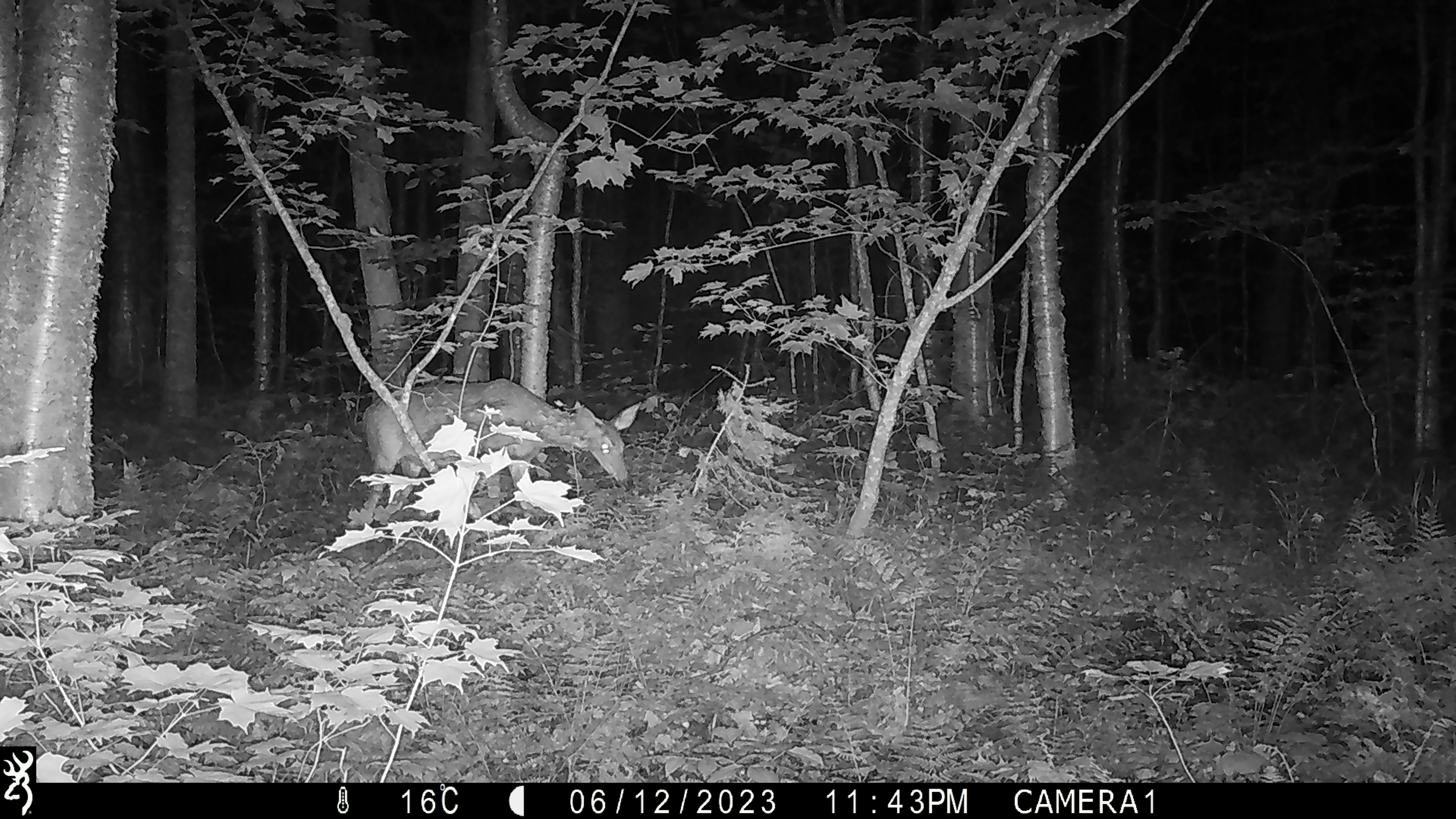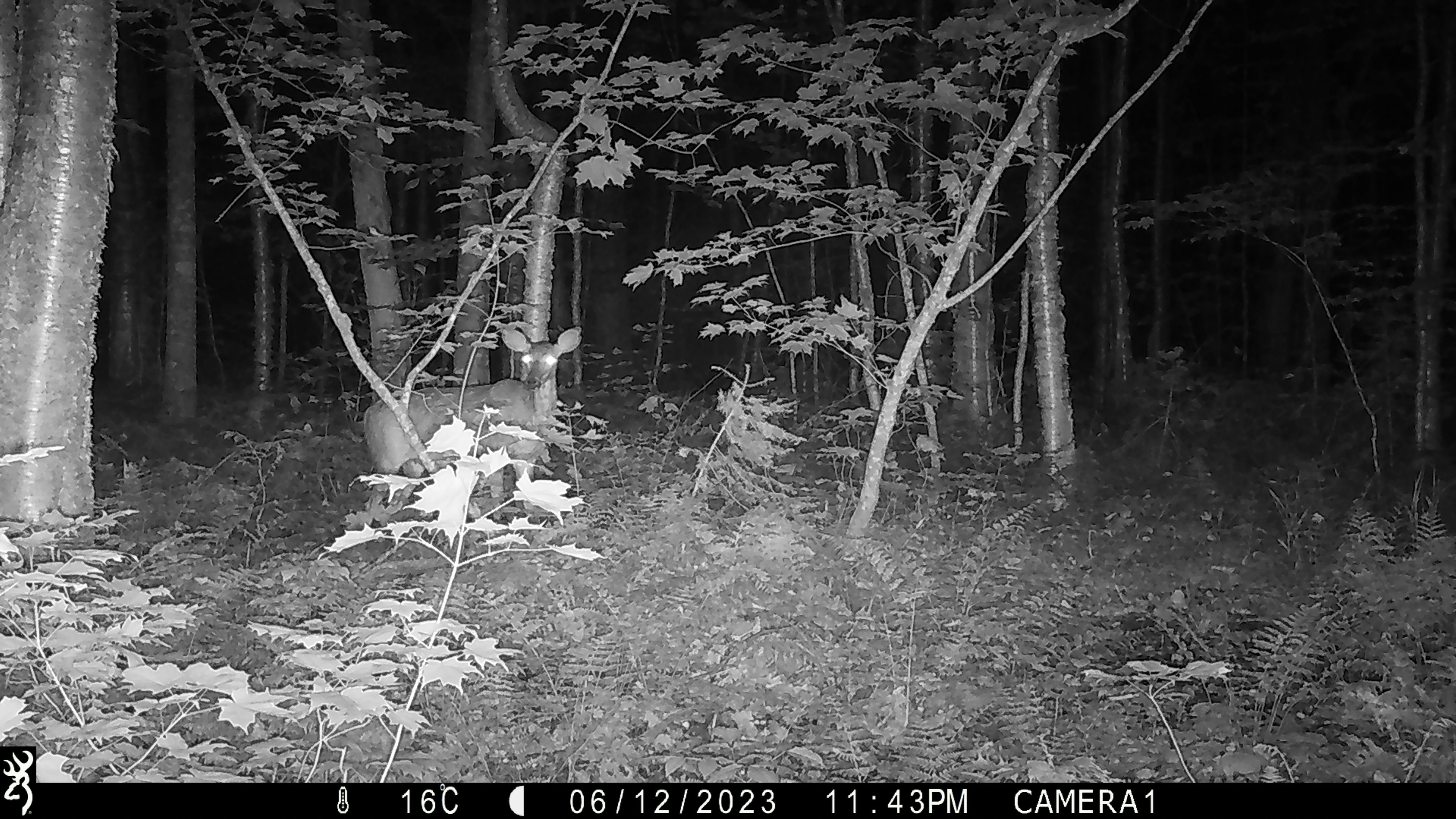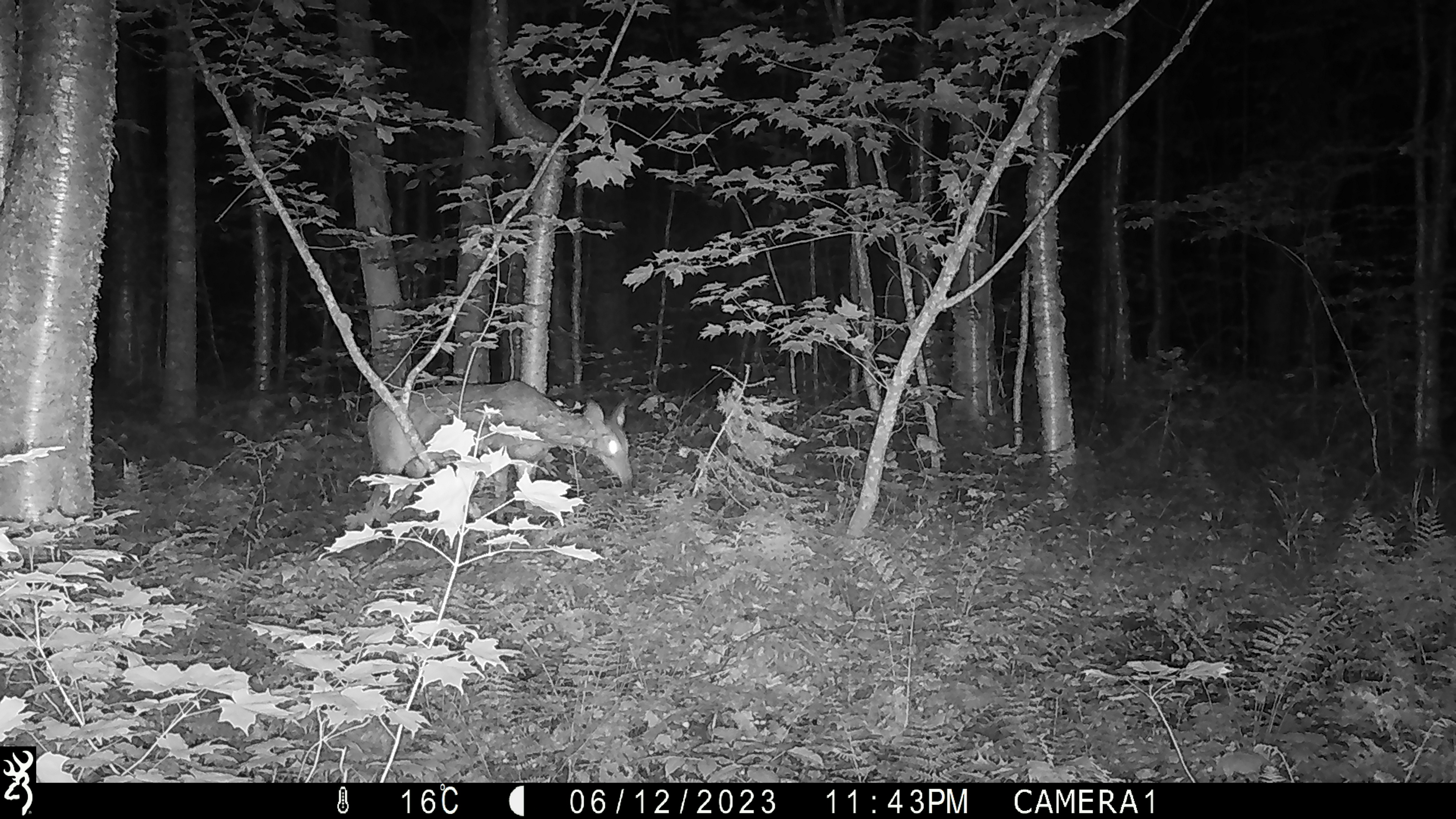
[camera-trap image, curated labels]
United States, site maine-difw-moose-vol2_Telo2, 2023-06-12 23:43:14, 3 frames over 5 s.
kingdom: Animalia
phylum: Chordata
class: Mammalia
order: Artiodactyla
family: Cervidae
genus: Odocoileus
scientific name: Odocoileus virginianus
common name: white-tailed deer